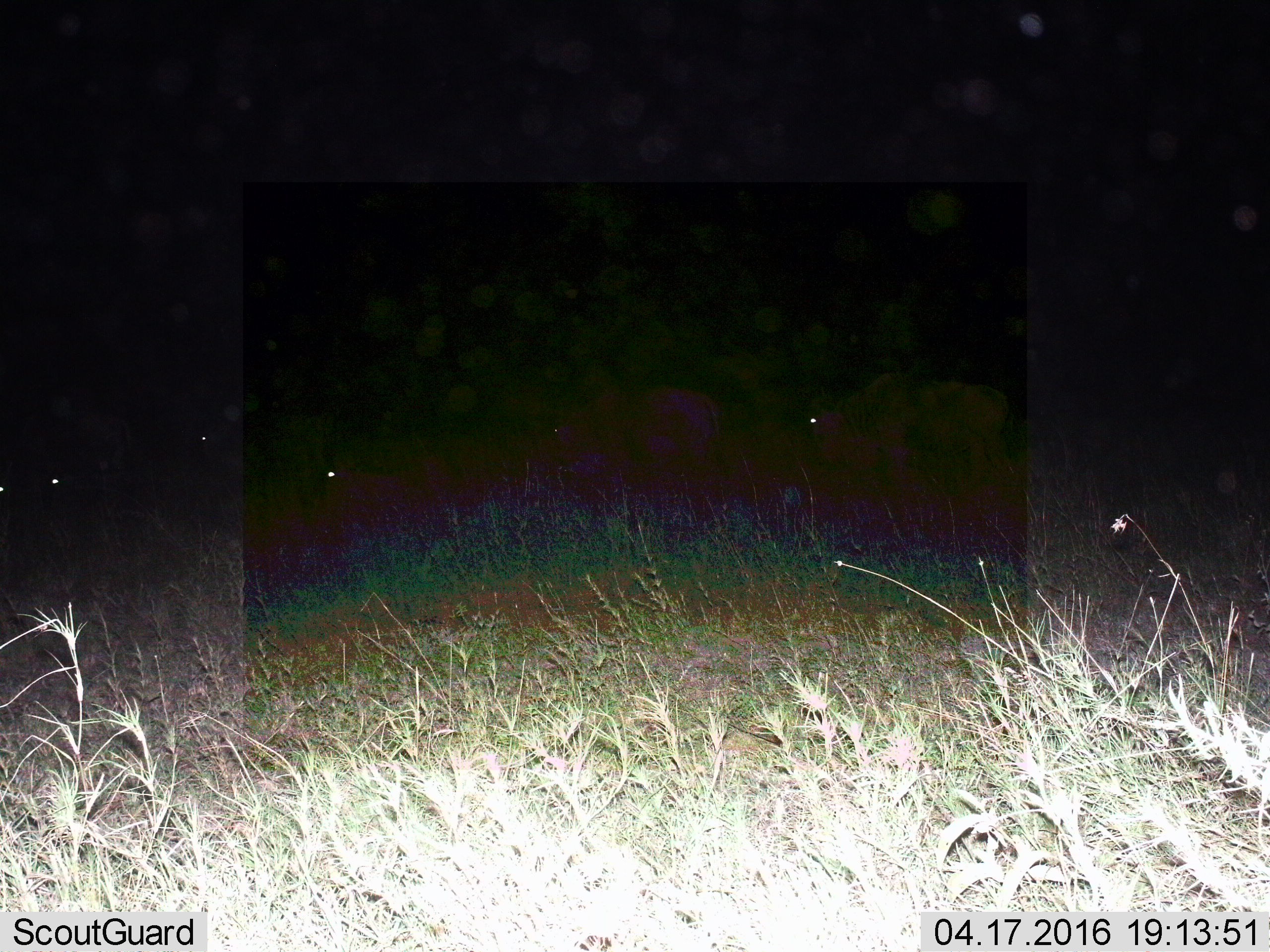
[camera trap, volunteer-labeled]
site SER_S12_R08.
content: unidentified animal